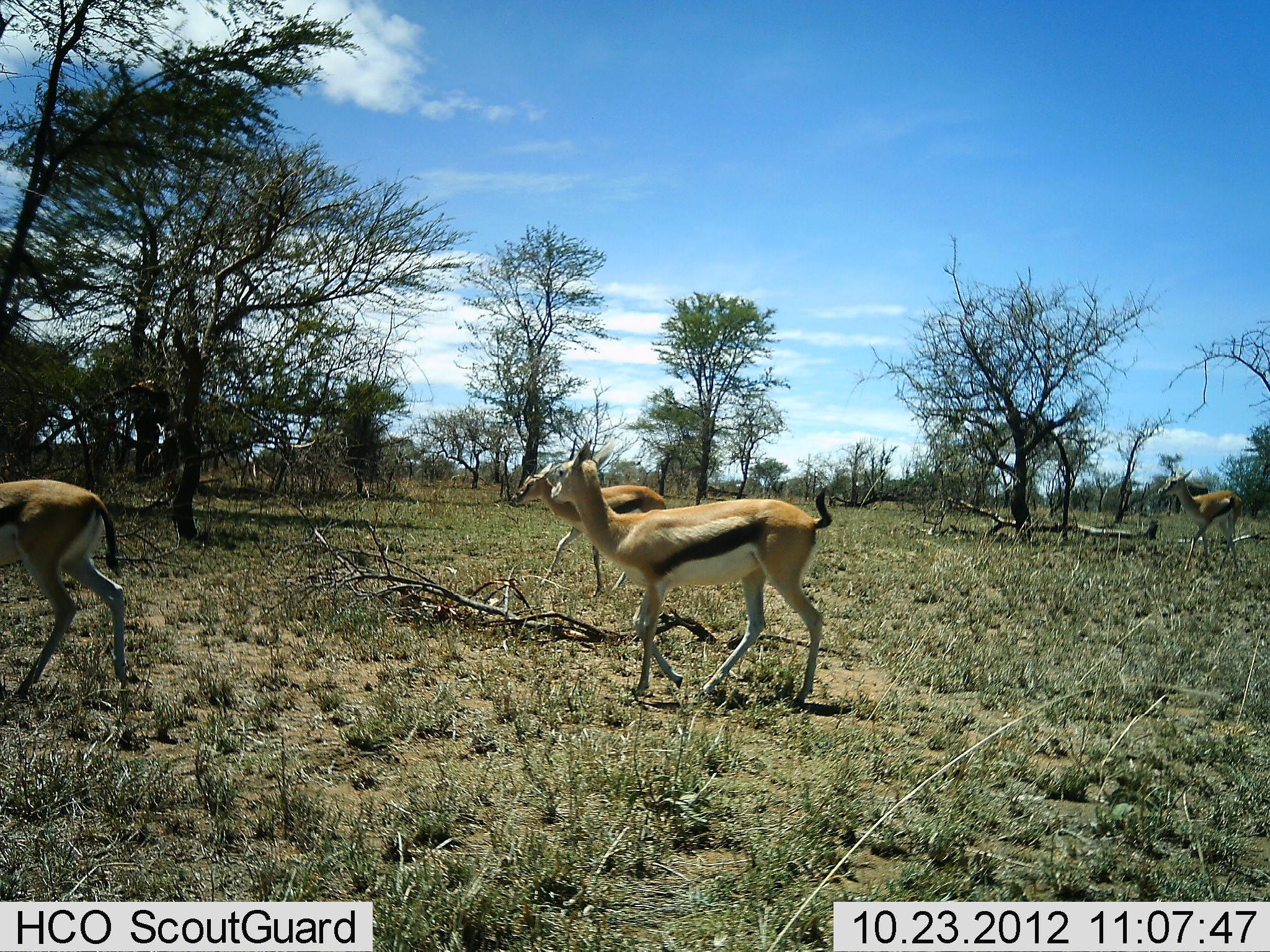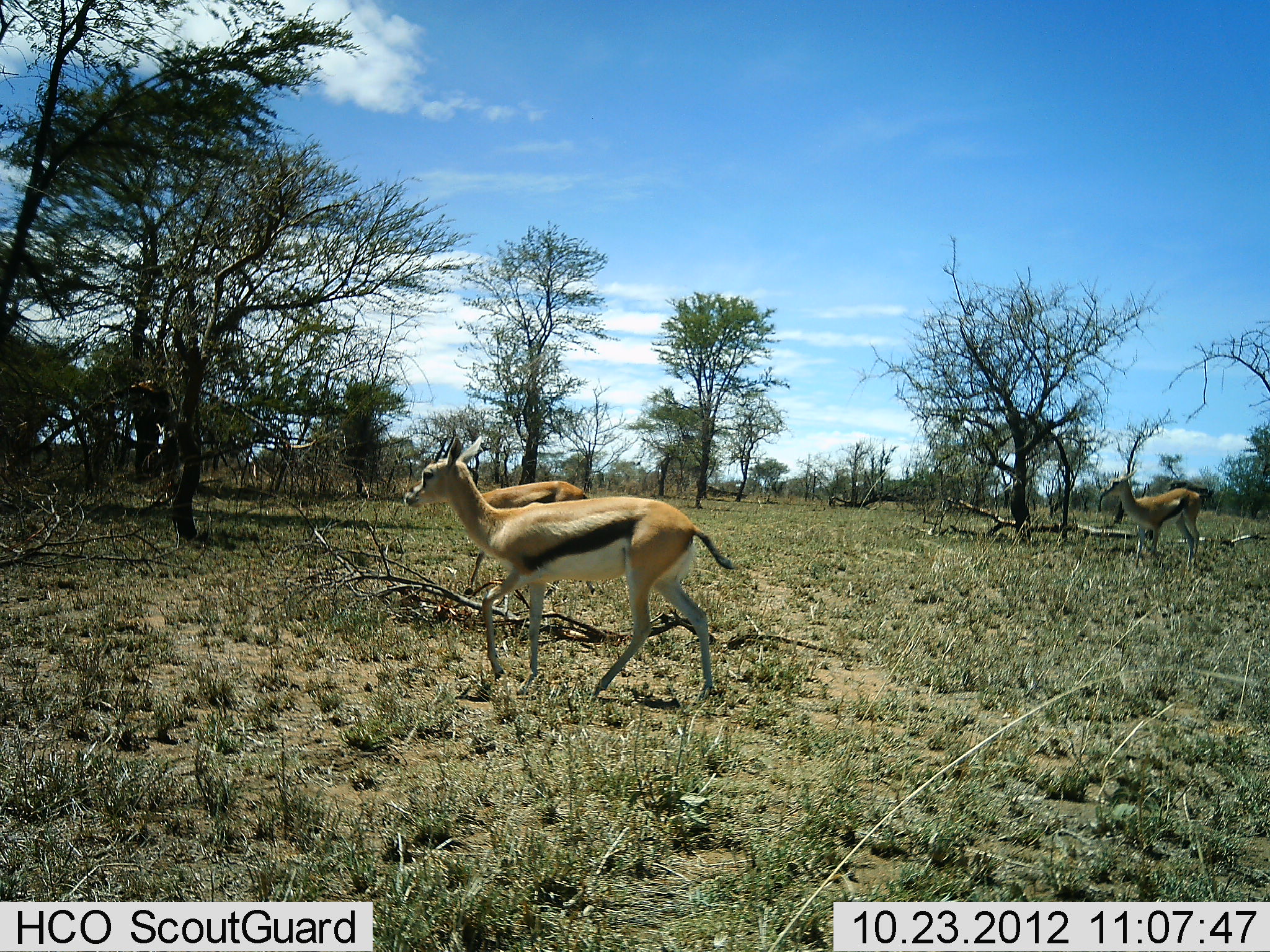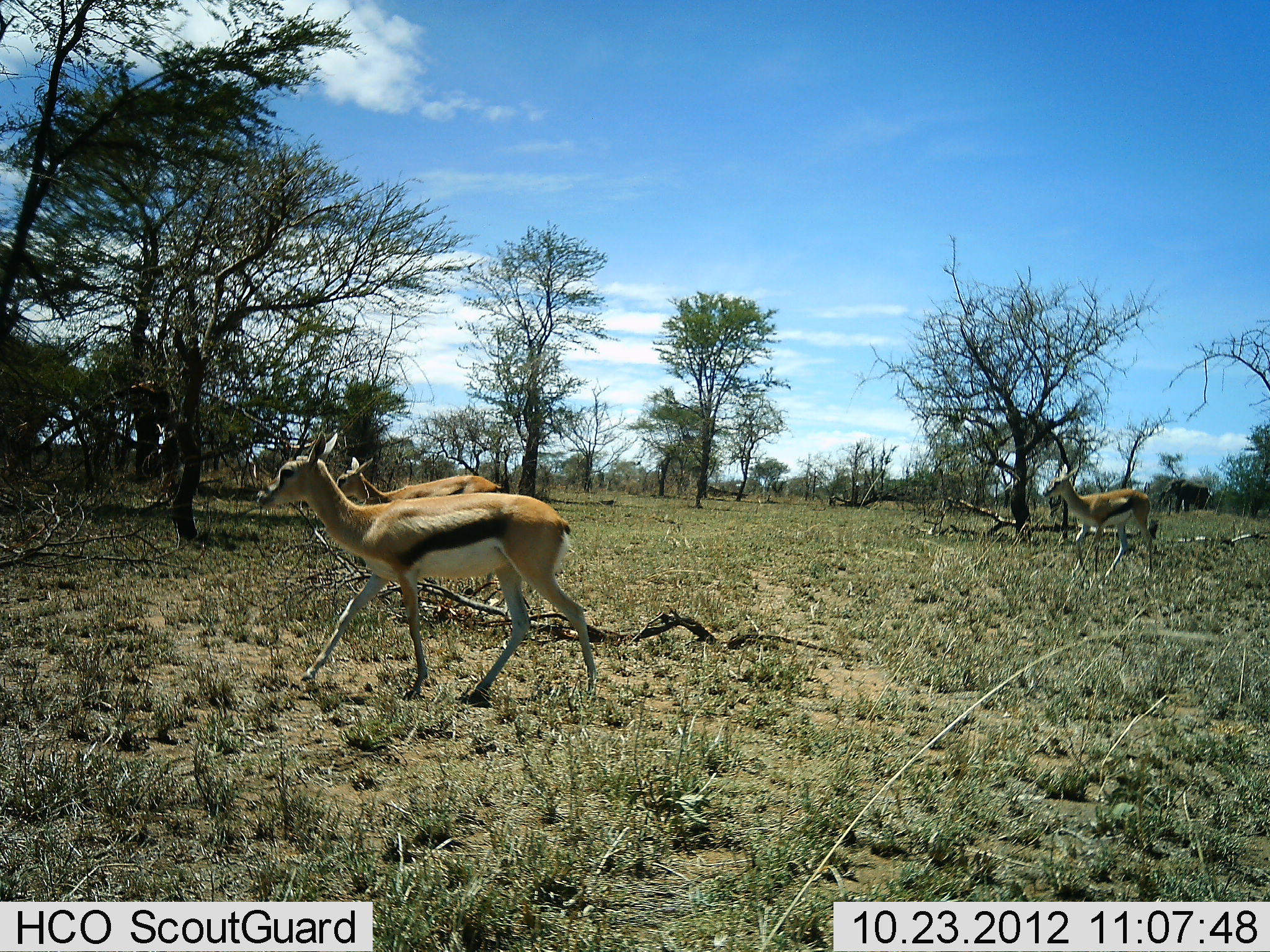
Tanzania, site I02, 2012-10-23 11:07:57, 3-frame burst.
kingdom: Animalia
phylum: Chordata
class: Mammalia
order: Artiodactyla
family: Bovidae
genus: Eudorcas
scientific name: Eudorcas thomsonii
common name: thomson's gazelle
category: gazellethomsons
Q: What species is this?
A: Gazellethomsons (thomson's gazelle) (Eudorcas thomsonii).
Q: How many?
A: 4.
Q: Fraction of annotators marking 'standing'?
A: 10%.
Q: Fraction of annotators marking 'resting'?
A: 0%.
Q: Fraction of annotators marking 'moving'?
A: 90%.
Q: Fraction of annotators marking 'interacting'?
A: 0%.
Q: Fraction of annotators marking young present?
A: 0%.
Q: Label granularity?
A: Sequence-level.